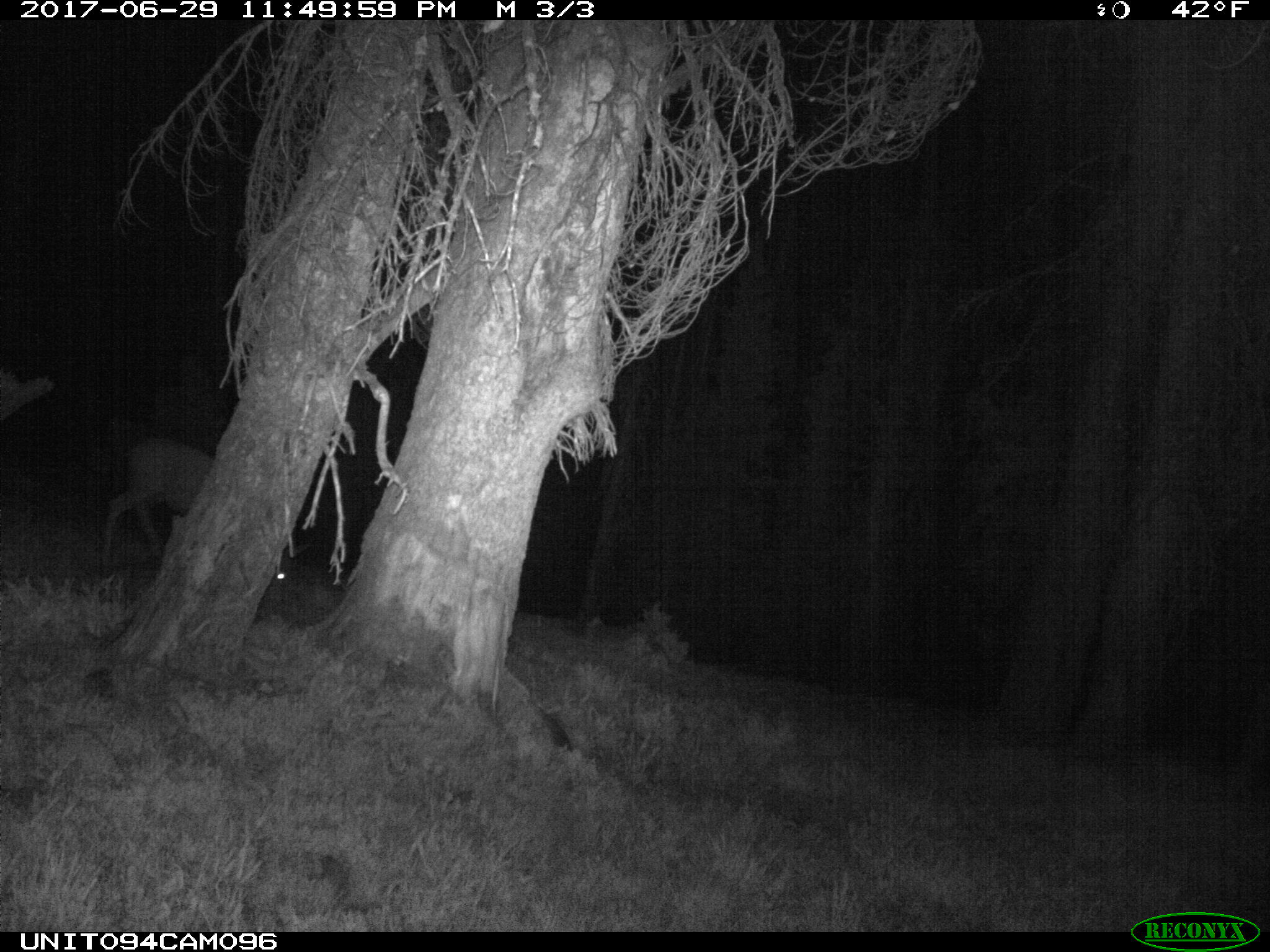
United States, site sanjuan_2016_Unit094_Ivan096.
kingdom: Animalia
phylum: Chordata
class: Mammalia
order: Artiodactyla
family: Cervidae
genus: Odocoileus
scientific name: Odocoileus hemionus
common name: mule deer